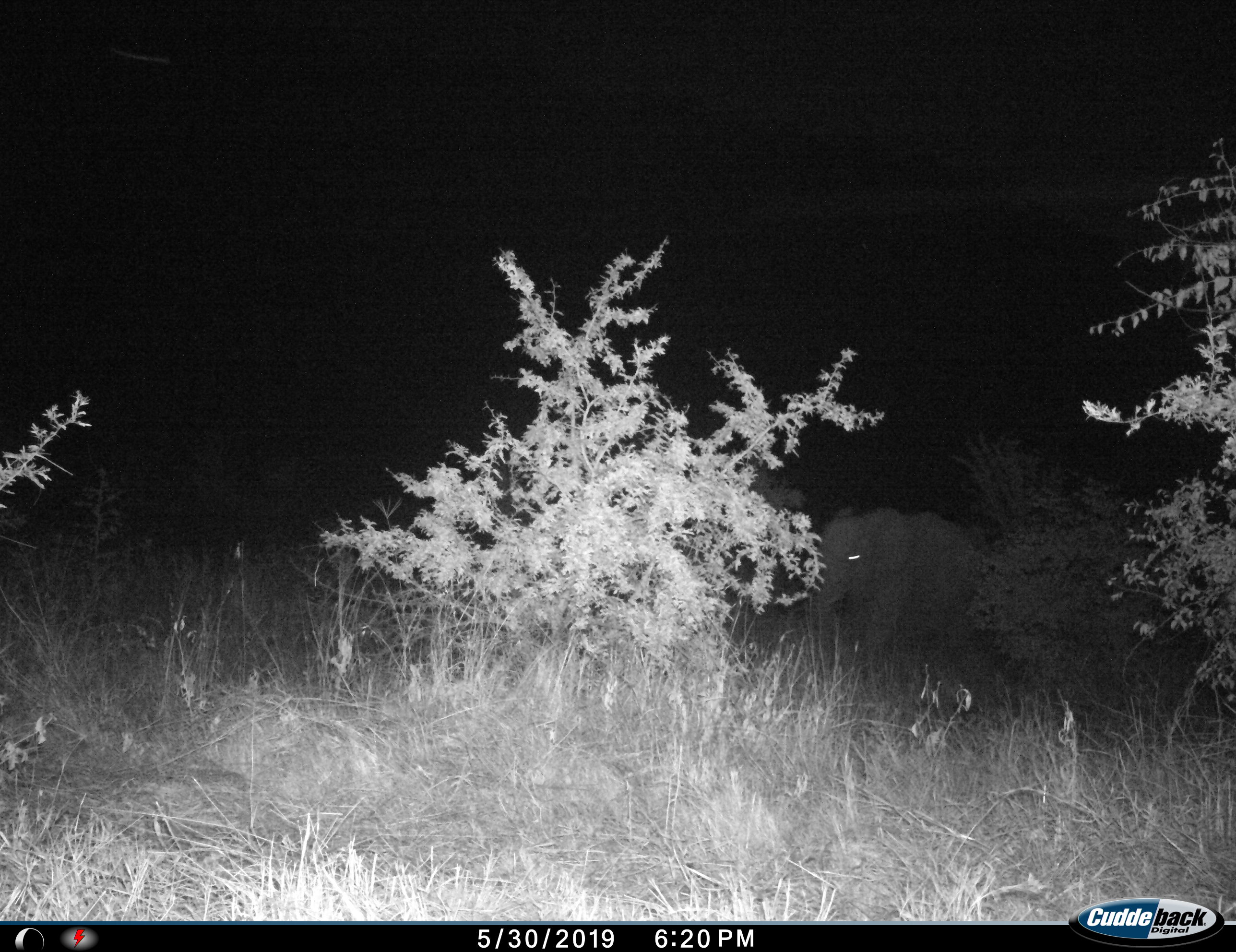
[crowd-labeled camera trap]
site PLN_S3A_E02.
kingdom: Animalia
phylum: Chordata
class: Mammalia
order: Proboscidea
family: Elephantidae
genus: Loxodonta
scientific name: Loxodonta africana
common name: african bush elephant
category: elephant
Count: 1.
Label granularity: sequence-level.